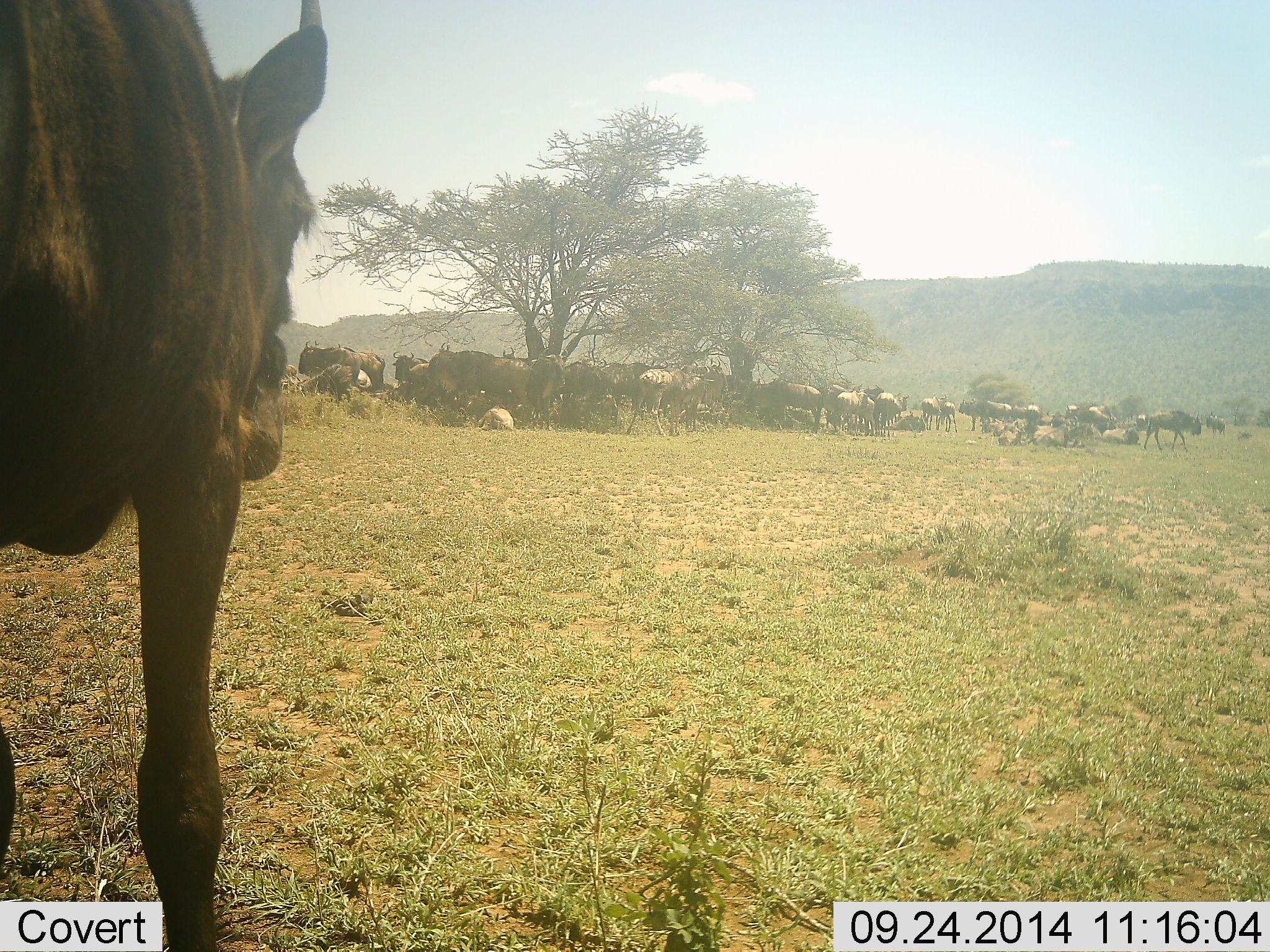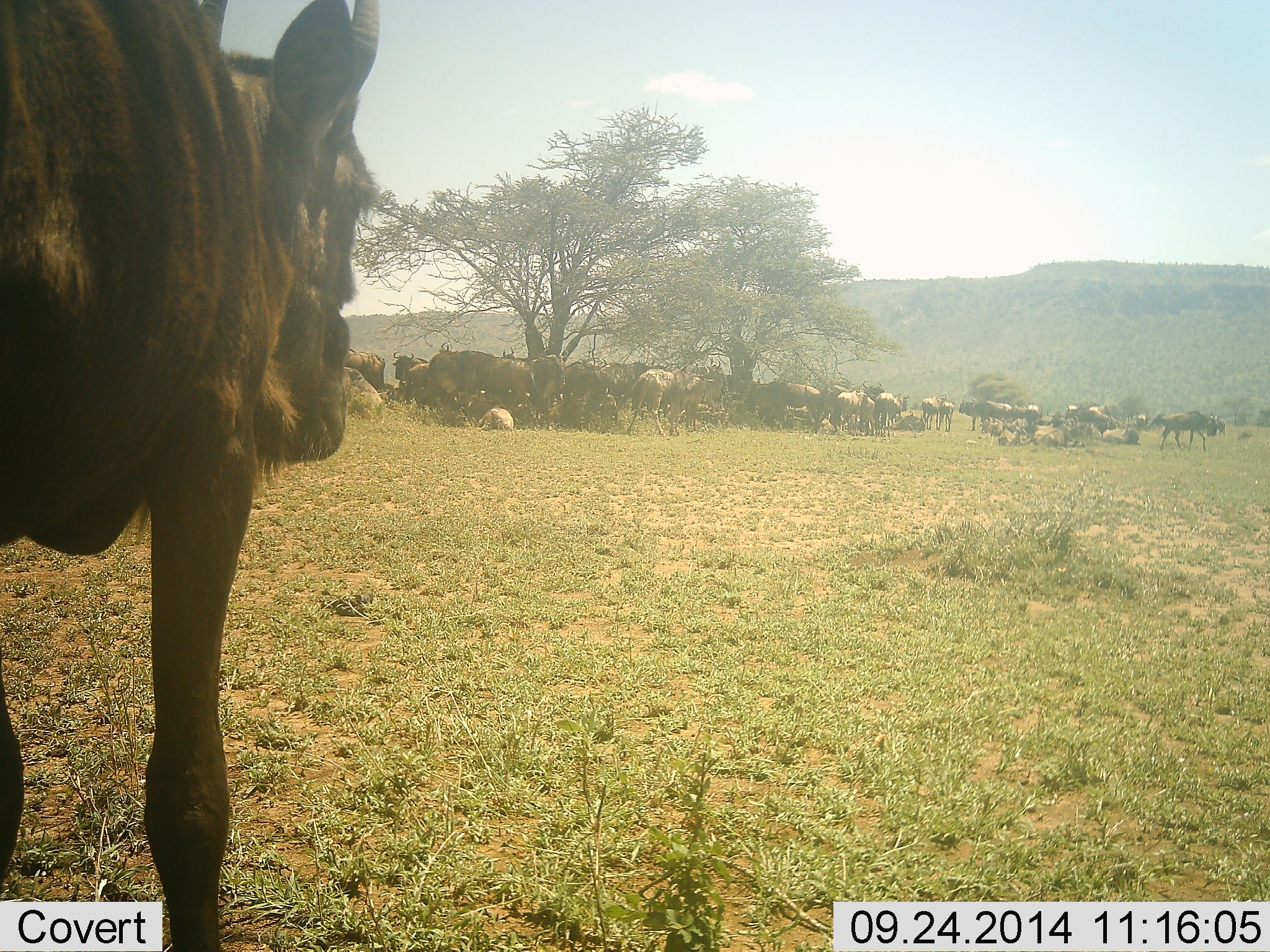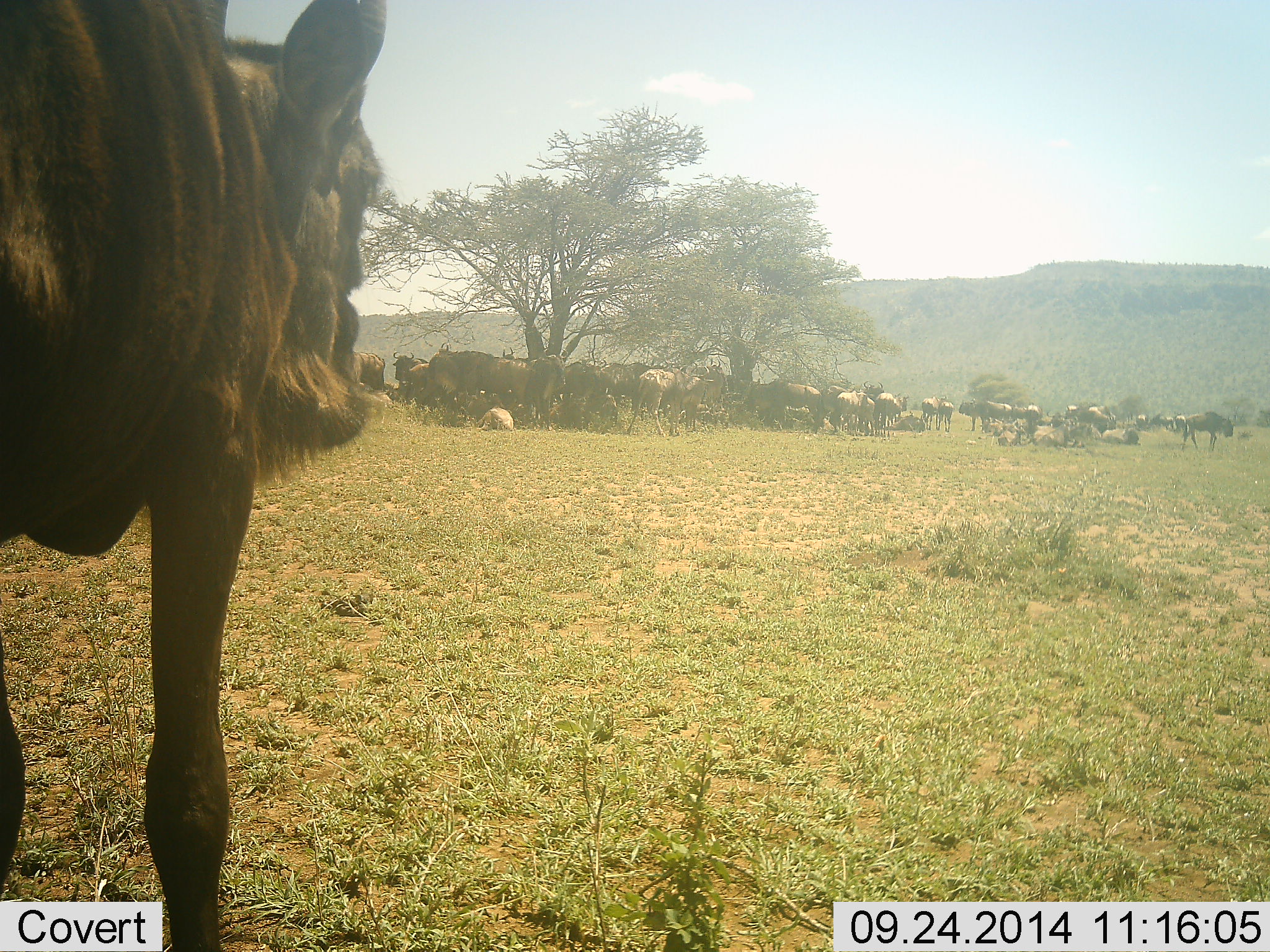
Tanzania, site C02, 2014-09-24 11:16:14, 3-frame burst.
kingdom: Animalia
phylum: Chordata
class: Mammalia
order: Artiodactyla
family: Bovidae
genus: Connochaetes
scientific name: Connochaetes taurinus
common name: blue wildebeest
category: wildebeest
Wildebeest (blue wildebeest) (Connochaetes taurinus), count 11-50. Behavior (volunteer vote fractions): standing 90%, resting 80%, moving 50%, interacting 10%. Young present (vote fraction): 0%. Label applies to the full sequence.